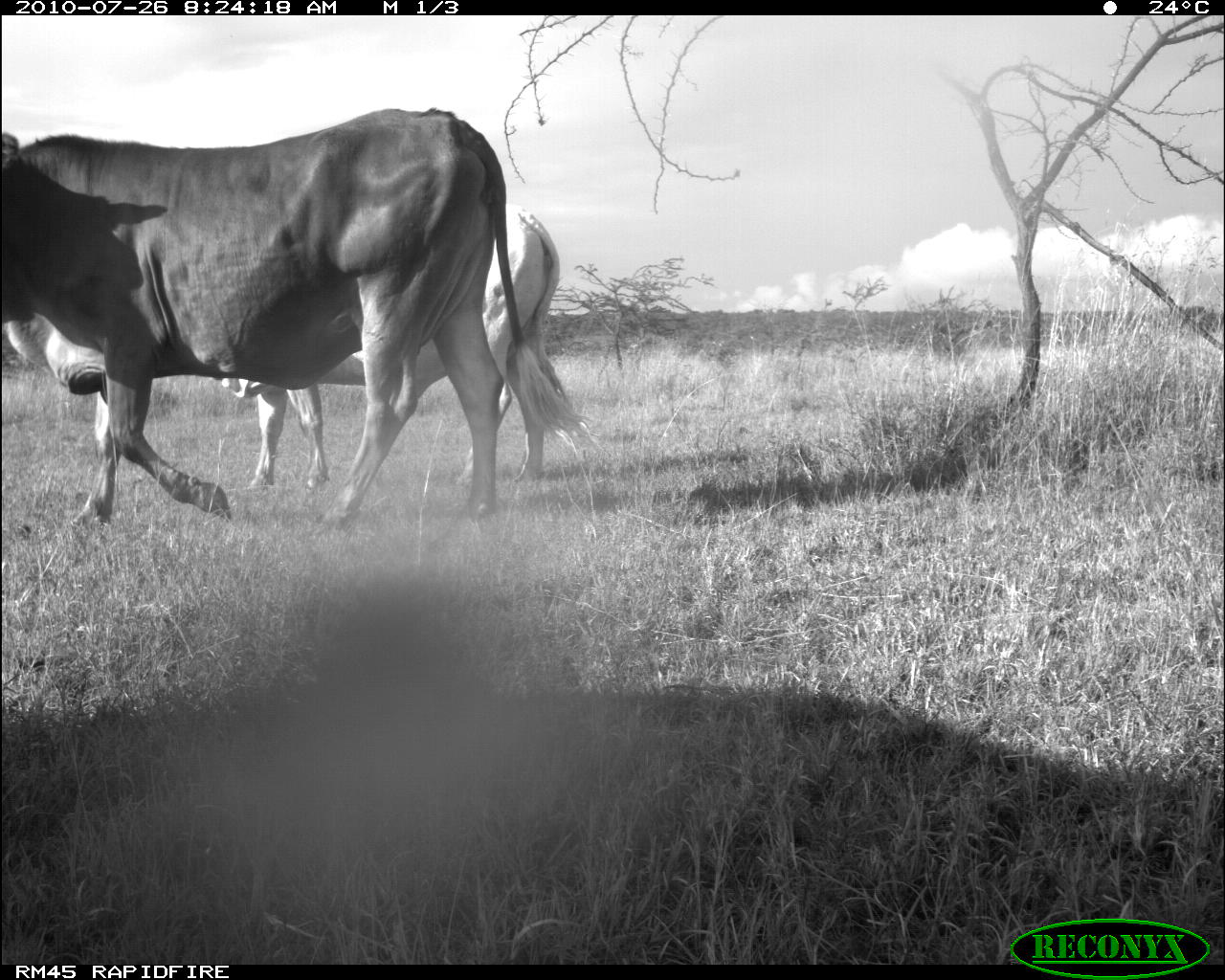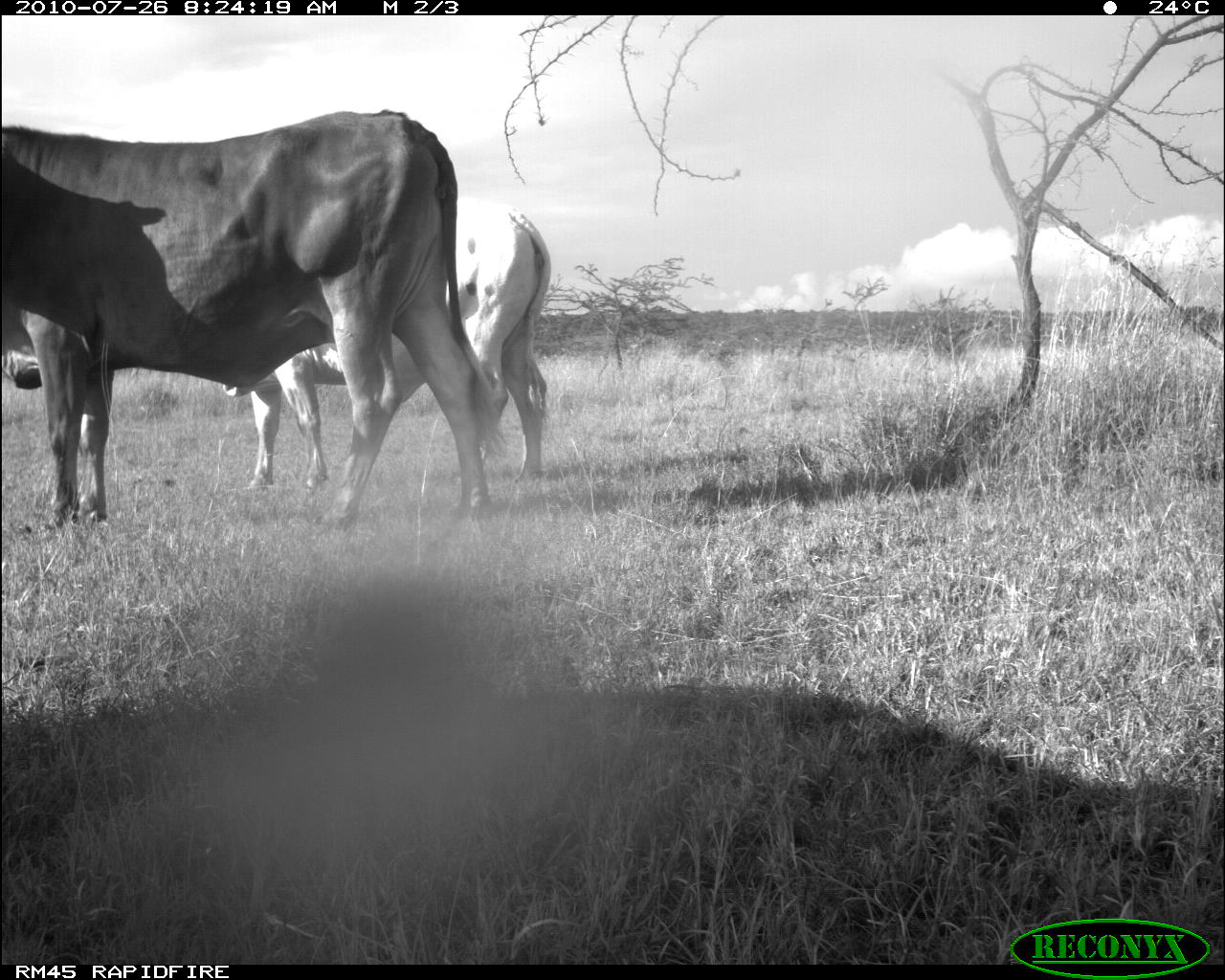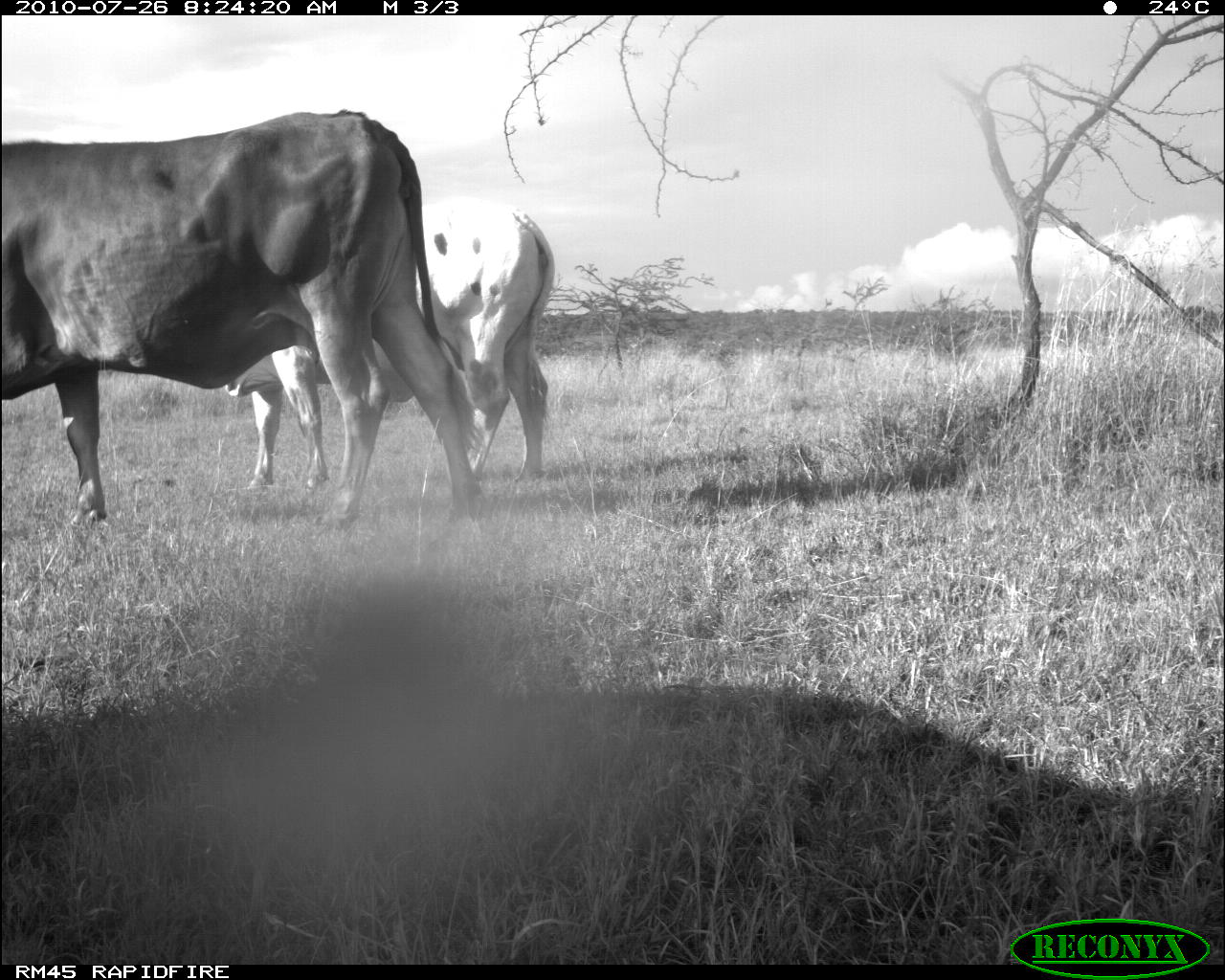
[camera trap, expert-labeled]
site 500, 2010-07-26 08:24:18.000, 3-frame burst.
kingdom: Animalia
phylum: Chordata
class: Mammalia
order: Artiodactyla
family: Bovidae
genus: Tragelaphus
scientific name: Tragelaphus oryx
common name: eland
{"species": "Tragelaphus oryx (eland)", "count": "2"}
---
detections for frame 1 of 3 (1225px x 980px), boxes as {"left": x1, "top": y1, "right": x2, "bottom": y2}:
tragelaphus oryx: {"left": 0, "top": 106, "right": 591, "bottom": 531}; {"left": 206, "top": 199, "right": 587, "bottom": 491}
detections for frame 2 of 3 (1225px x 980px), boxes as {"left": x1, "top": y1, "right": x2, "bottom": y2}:
tragelaphus oryx: {"left": 0, "top": 108, "right": 487, "bottom": 530}; {"left": 218, "top": 199, "right": 549, "bottom": 493}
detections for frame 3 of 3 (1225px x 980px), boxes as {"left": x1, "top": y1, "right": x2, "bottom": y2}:
tragelaphus oryx: {"left": 2, "top": 107, "right": 485, "bottom": 531}; {"left": 222, "top": 196, "right": 554, "bottom": 492}